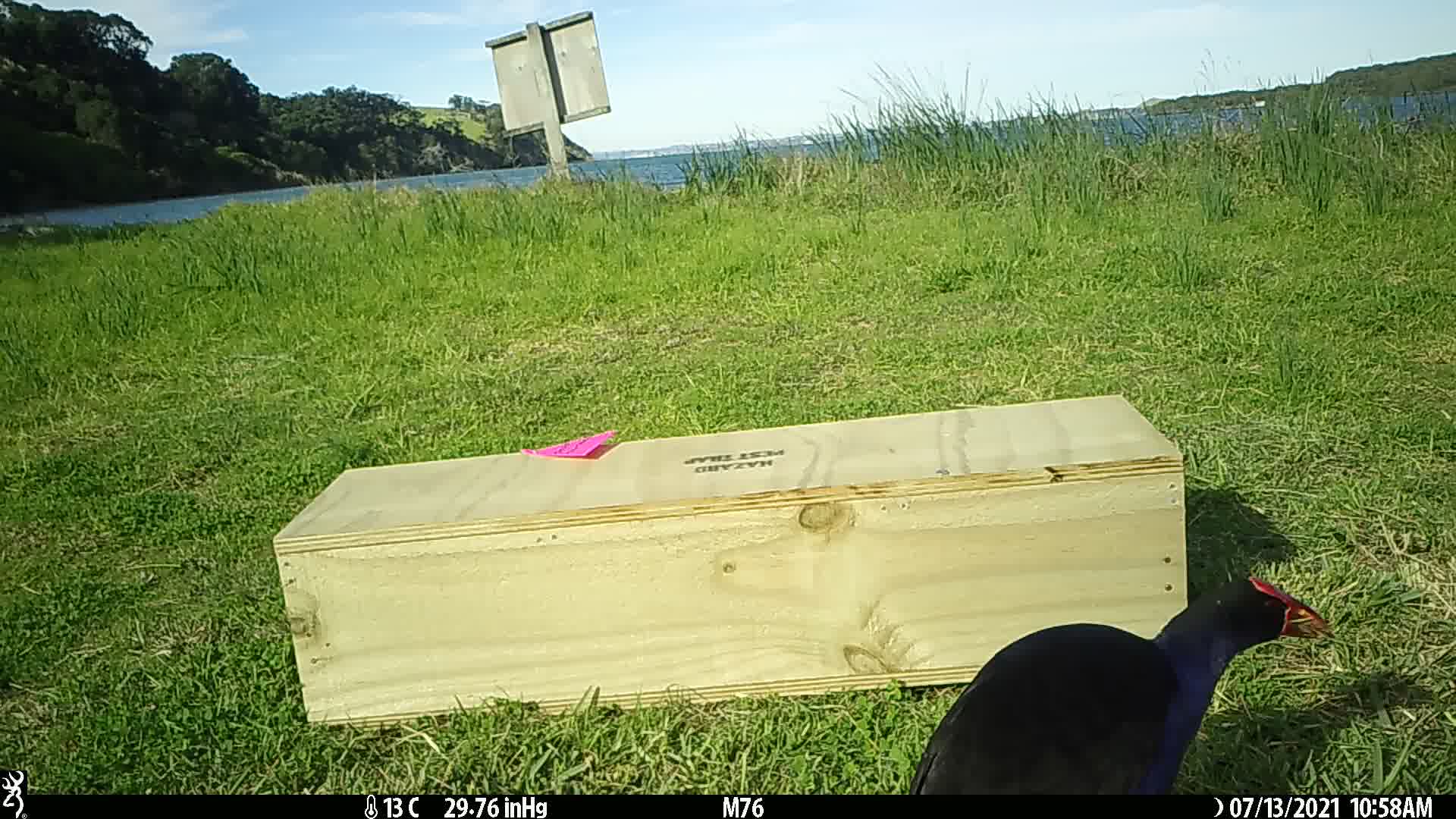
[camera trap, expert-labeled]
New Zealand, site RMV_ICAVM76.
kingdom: Animalia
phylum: Chordata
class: Aves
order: Gruiformes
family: Rallidae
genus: Porphyrio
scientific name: Porphyrio melanotus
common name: australasian swamphen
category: pukeko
Pukeko (australasian swamphen) (Porphyrio melanotus).